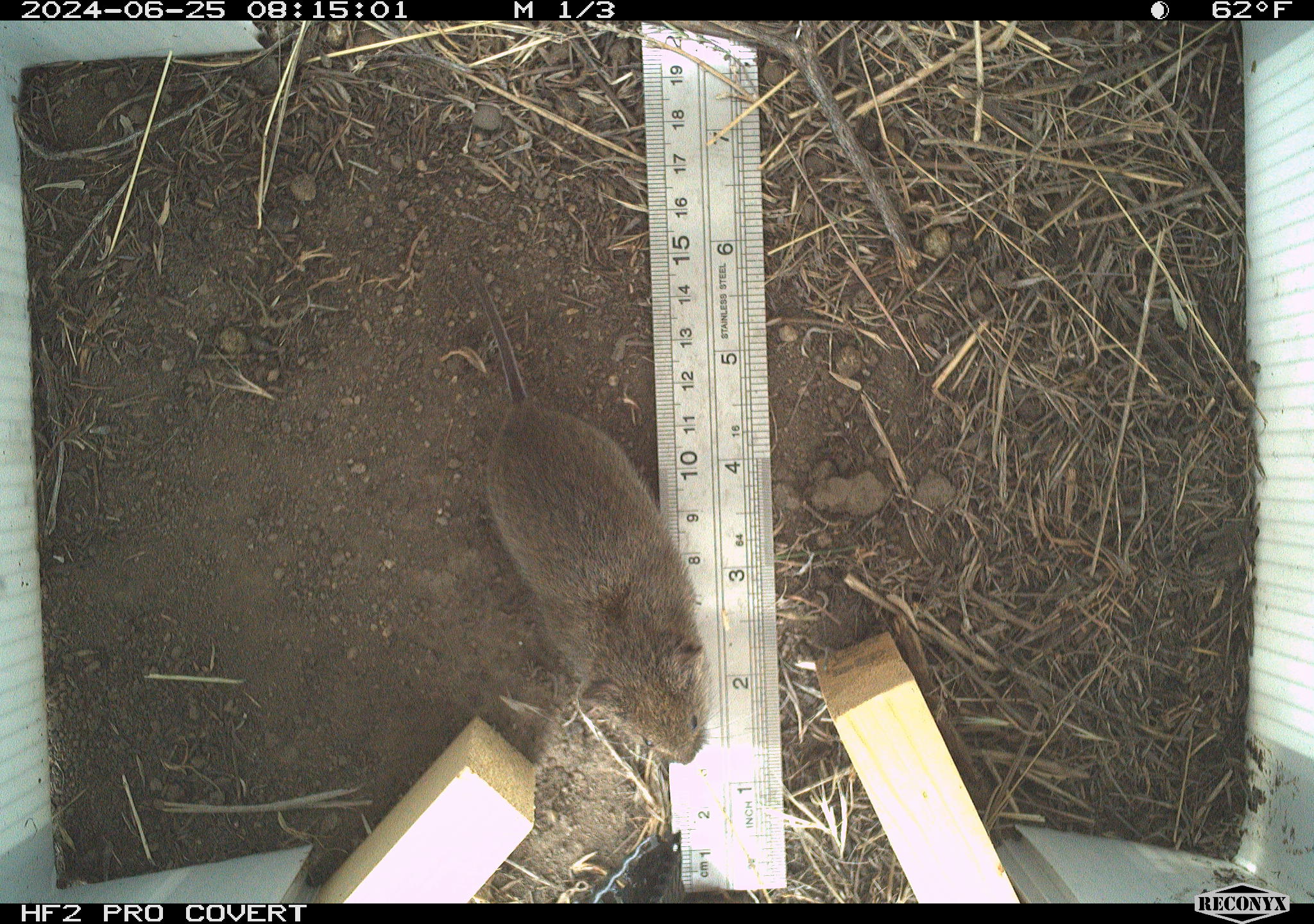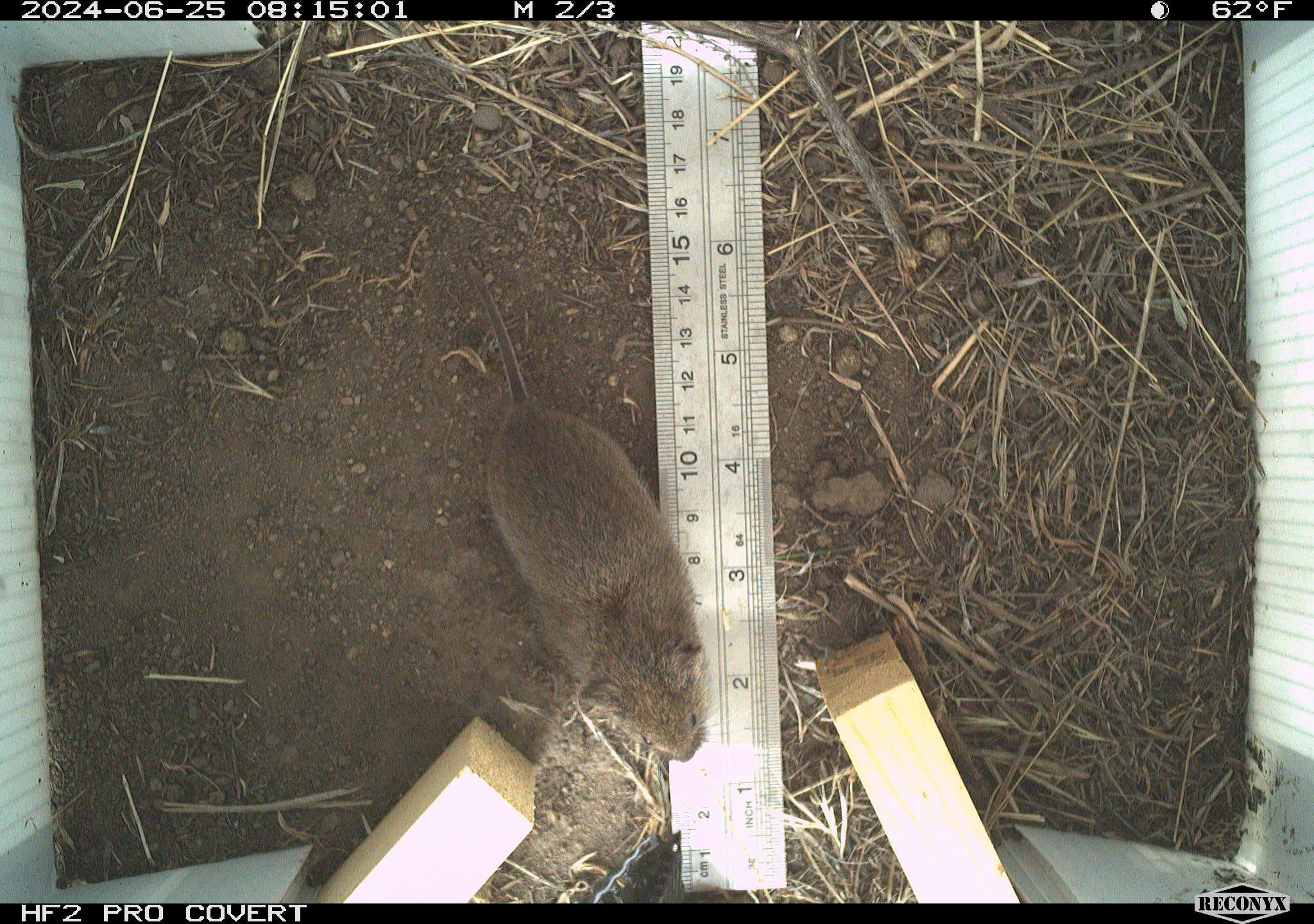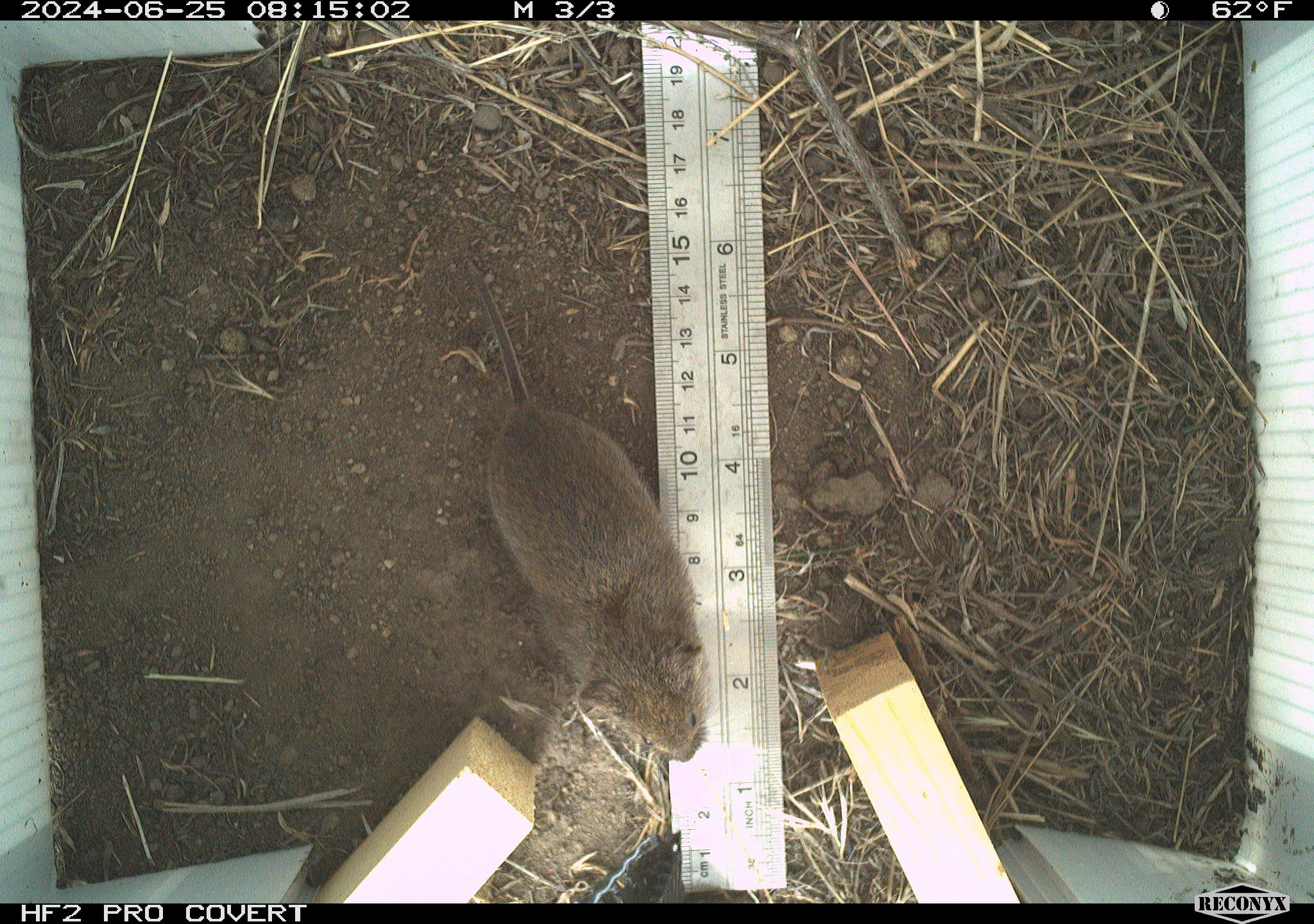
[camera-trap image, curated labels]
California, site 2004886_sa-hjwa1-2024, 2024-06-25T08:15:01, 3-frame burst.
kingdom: Animalia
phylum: Chordata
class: Mammalia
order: Rodentia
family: Cricetidae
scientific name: Cricetidae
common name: hamsters, voles, lemmings, and allies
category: cricetidae family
Cricetidae family (hamsters, voles, lemmings, and allies) (Cricetidae).